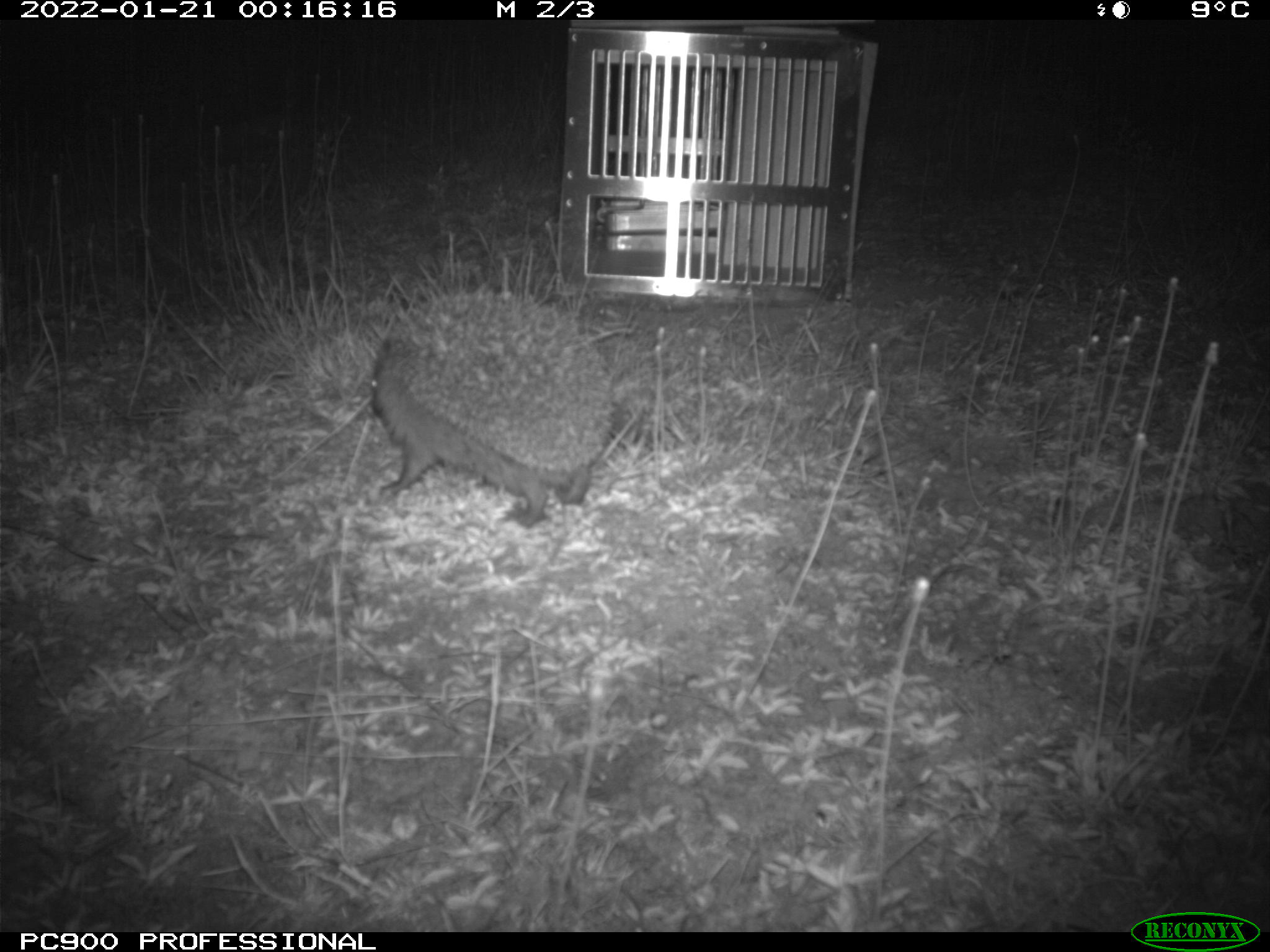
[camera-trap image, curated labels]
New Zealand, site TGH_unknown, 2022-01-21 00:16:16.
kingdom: Animalia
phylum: Chordata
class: Mammalia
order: Eulipotyphla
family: Erinaceidae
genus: Erinaceus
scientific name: Erinaceus europaeus europaeus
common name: european hedgehog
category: hedgehog